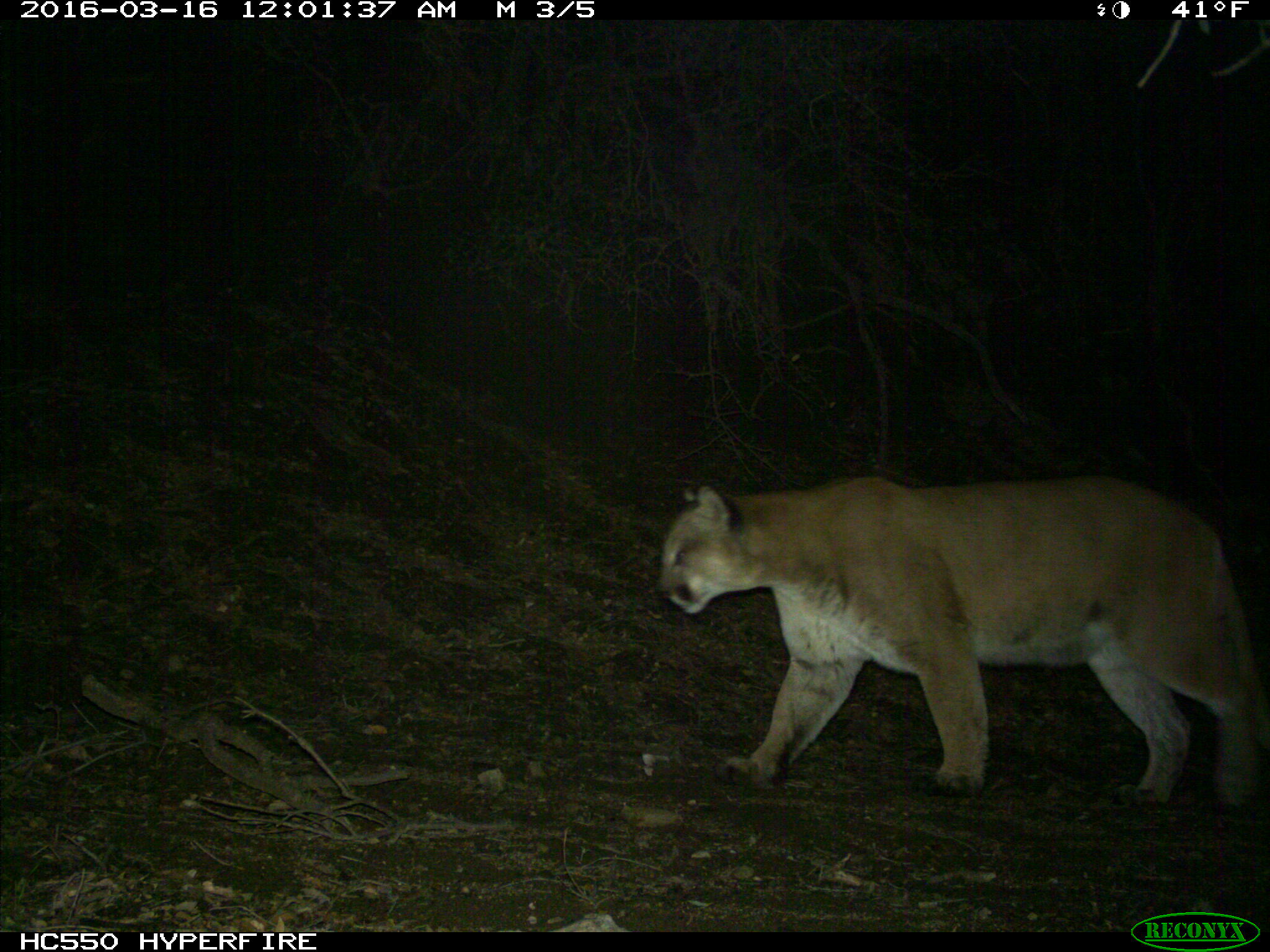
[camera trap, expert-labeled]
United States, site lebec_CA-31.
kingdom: Animalia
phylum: Chordata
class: Mammalia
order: Carnivora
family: Felidae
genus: Puma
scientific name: Puma concolor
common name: mountain lion